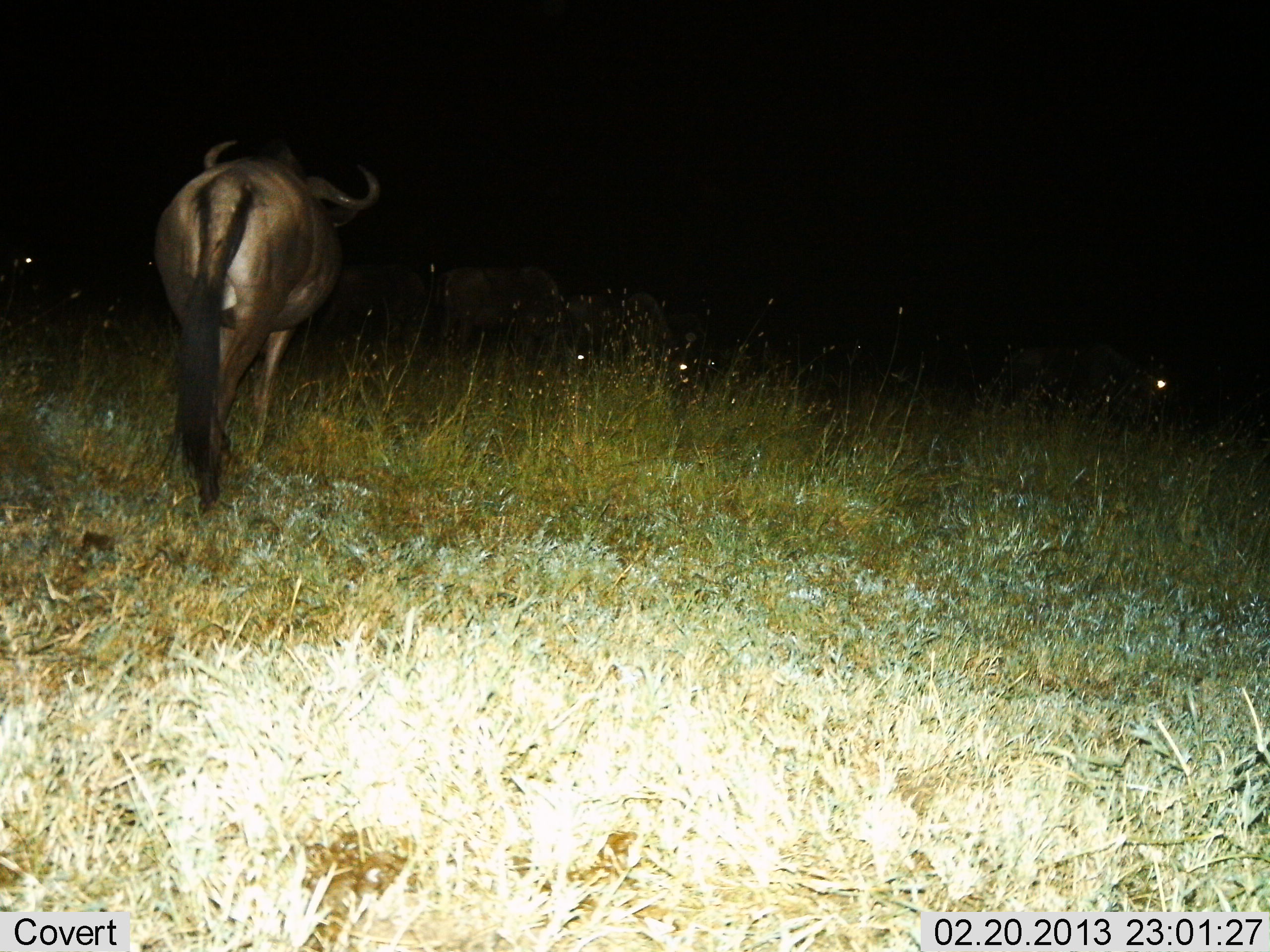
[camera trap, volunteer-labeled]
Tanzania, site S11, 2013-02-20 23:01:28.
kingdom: Animalia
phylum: Chordata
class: Mammalia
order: Artiodactyla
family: Bovidae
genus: Connochaetes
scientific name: Connochaetes taurinus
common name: blue wildebeest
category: wildebeest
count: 1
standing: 47%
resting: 3%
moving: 56%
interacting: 0%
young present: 0%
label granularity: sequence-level